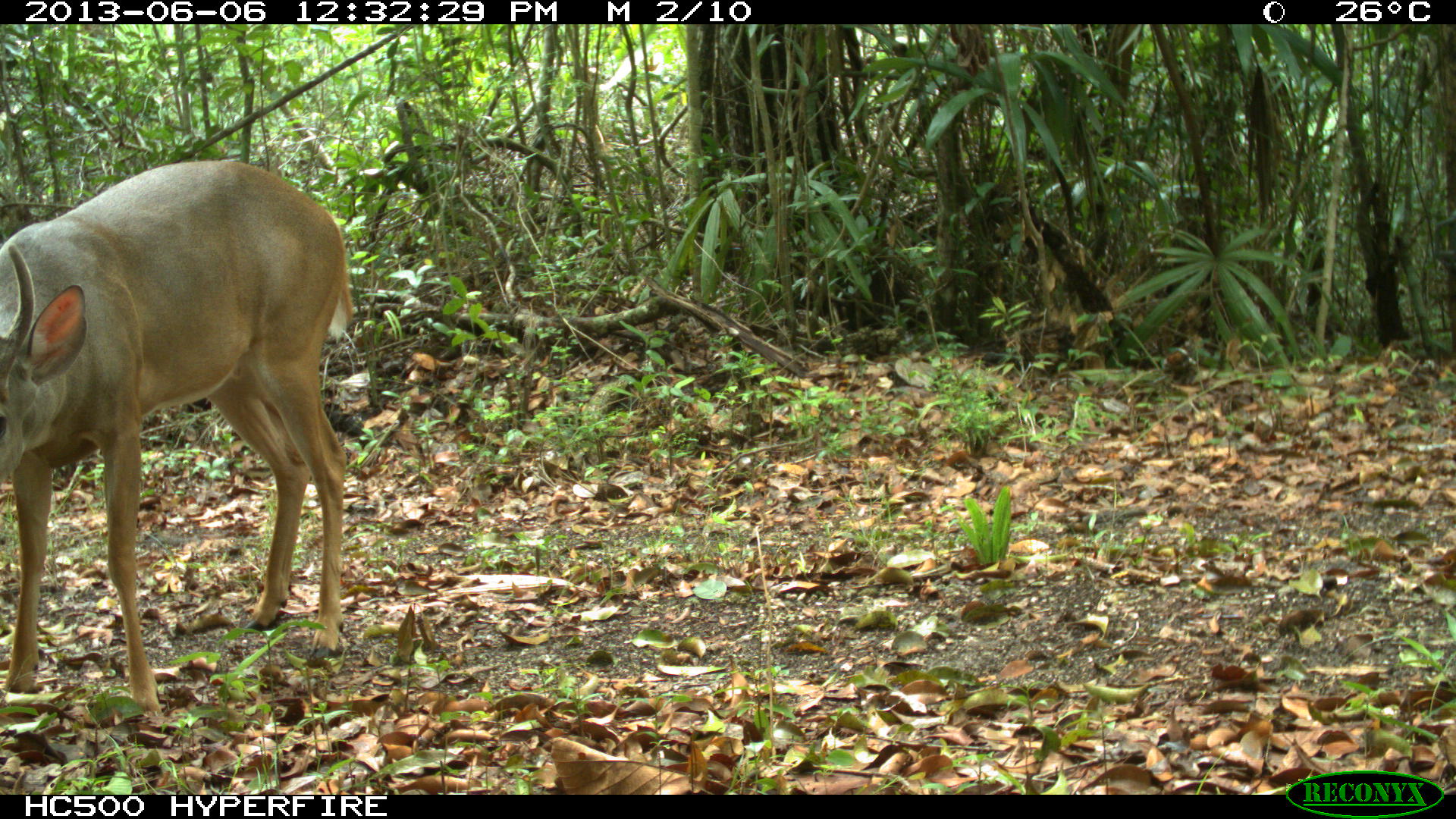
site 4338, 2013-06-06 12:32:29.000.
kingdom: Animalia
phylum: Chordata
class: Mammalia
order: Artiodactyla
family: Cervidae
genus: Odocoileus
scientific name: Odocoileus virginianus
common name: white-tailed deer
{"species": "Odocoileus virginianus (white-tailed deer)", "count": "1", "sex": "male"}